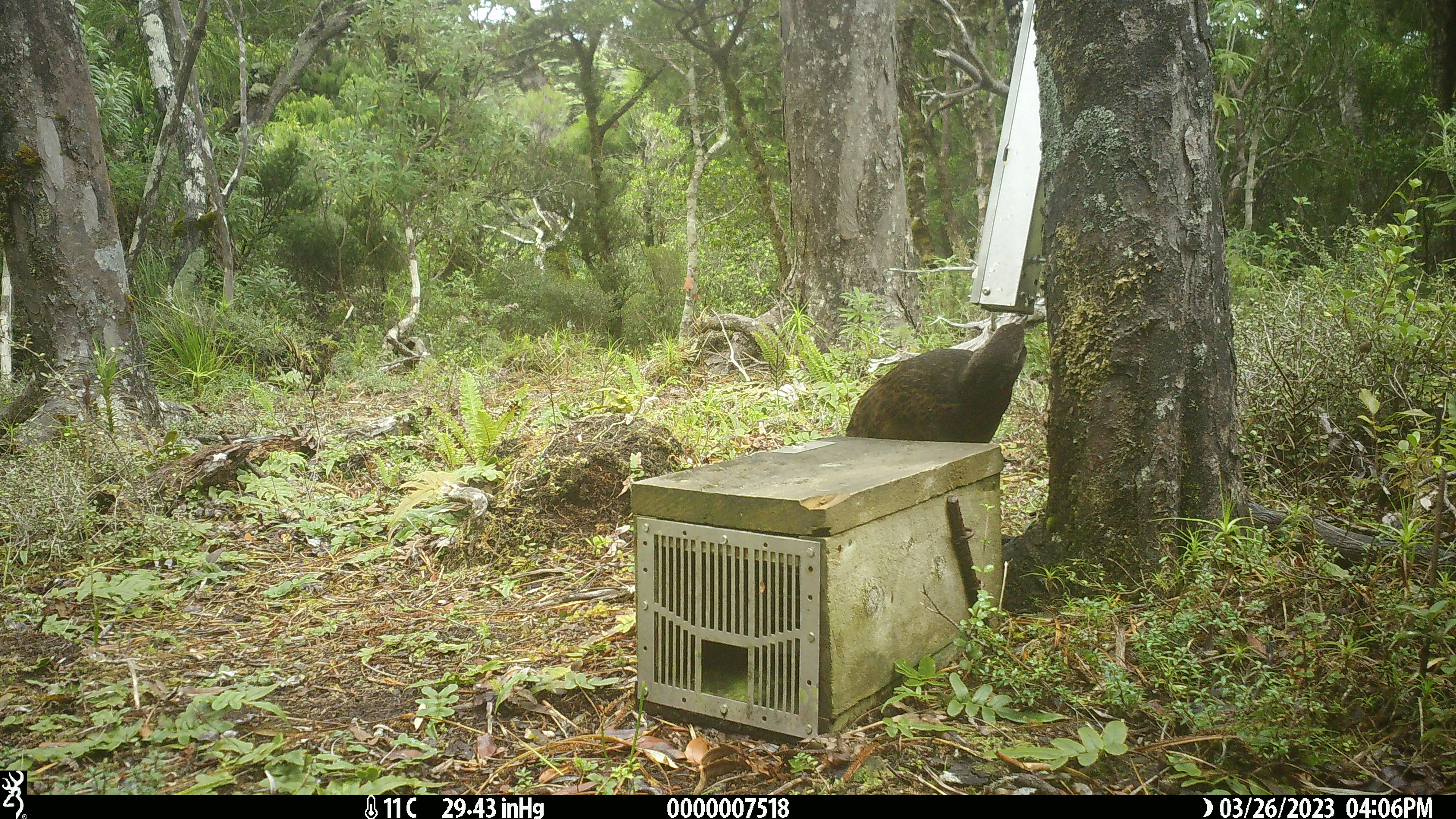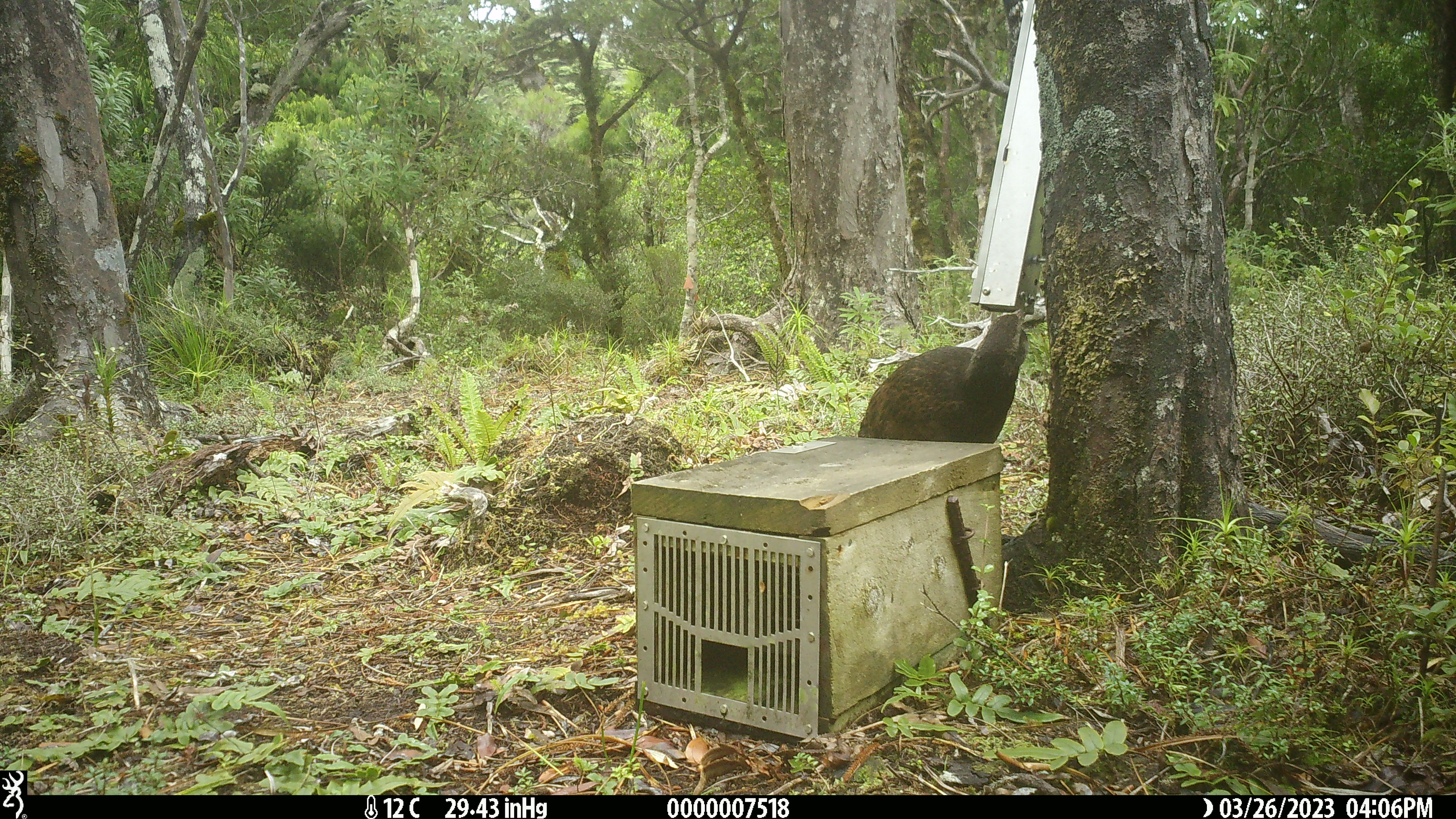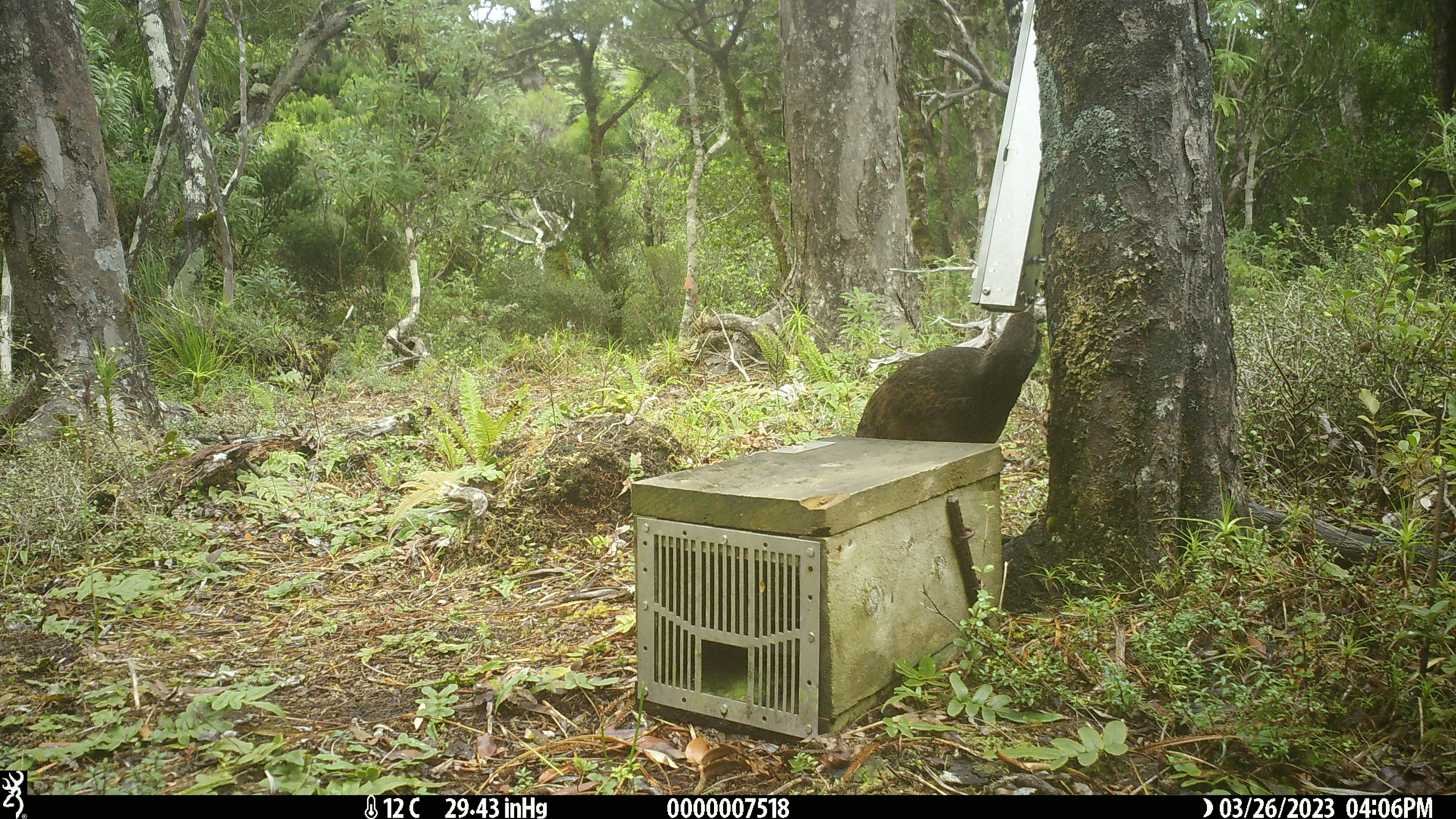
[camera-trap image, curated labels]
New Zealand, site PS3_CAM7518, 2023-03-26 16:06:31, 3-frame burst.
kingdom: Animalia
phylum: Chordata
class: Aves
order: Gruiformes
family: Rallidae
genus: Gallirallus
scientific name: Gallirallus australis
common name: weka